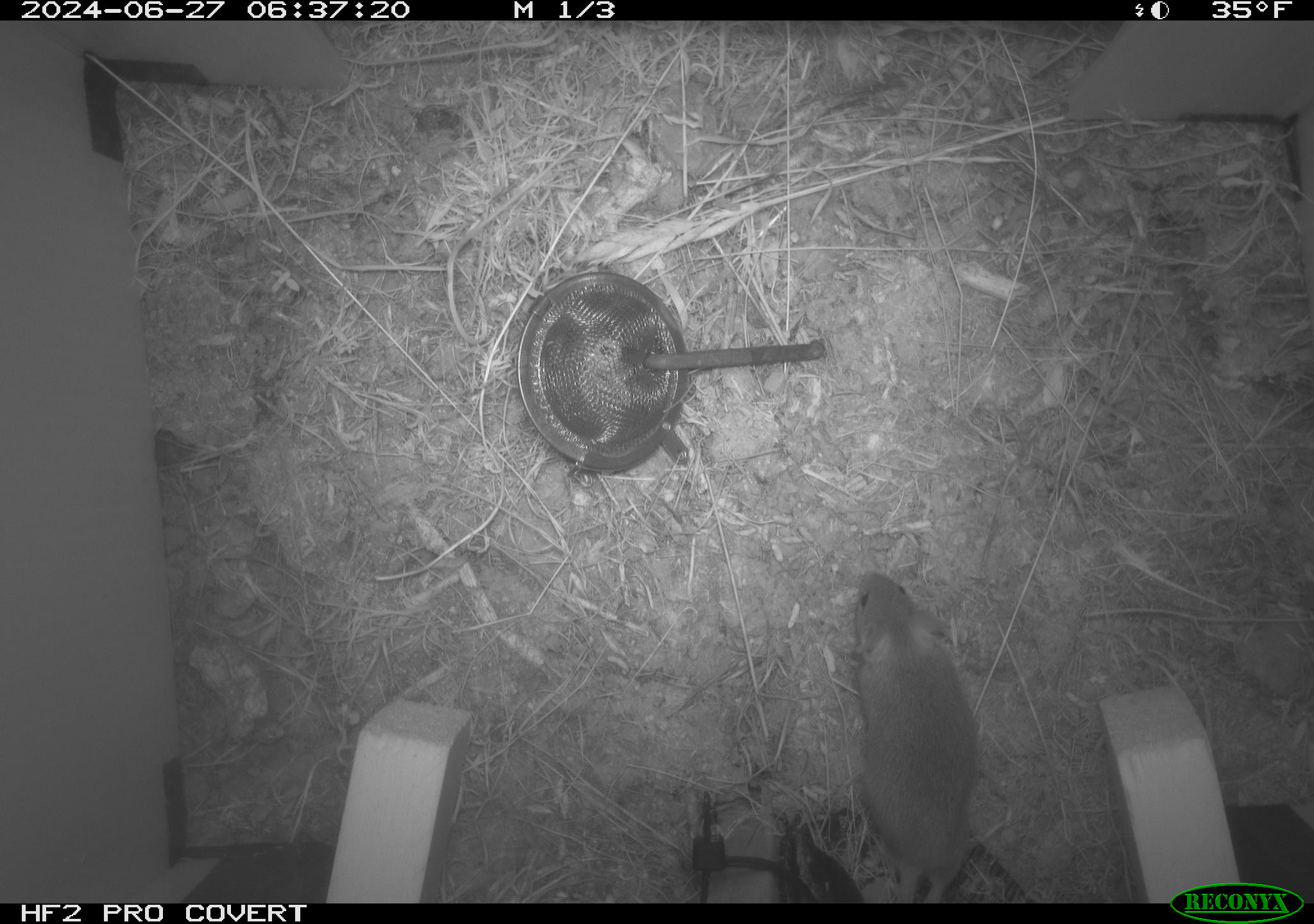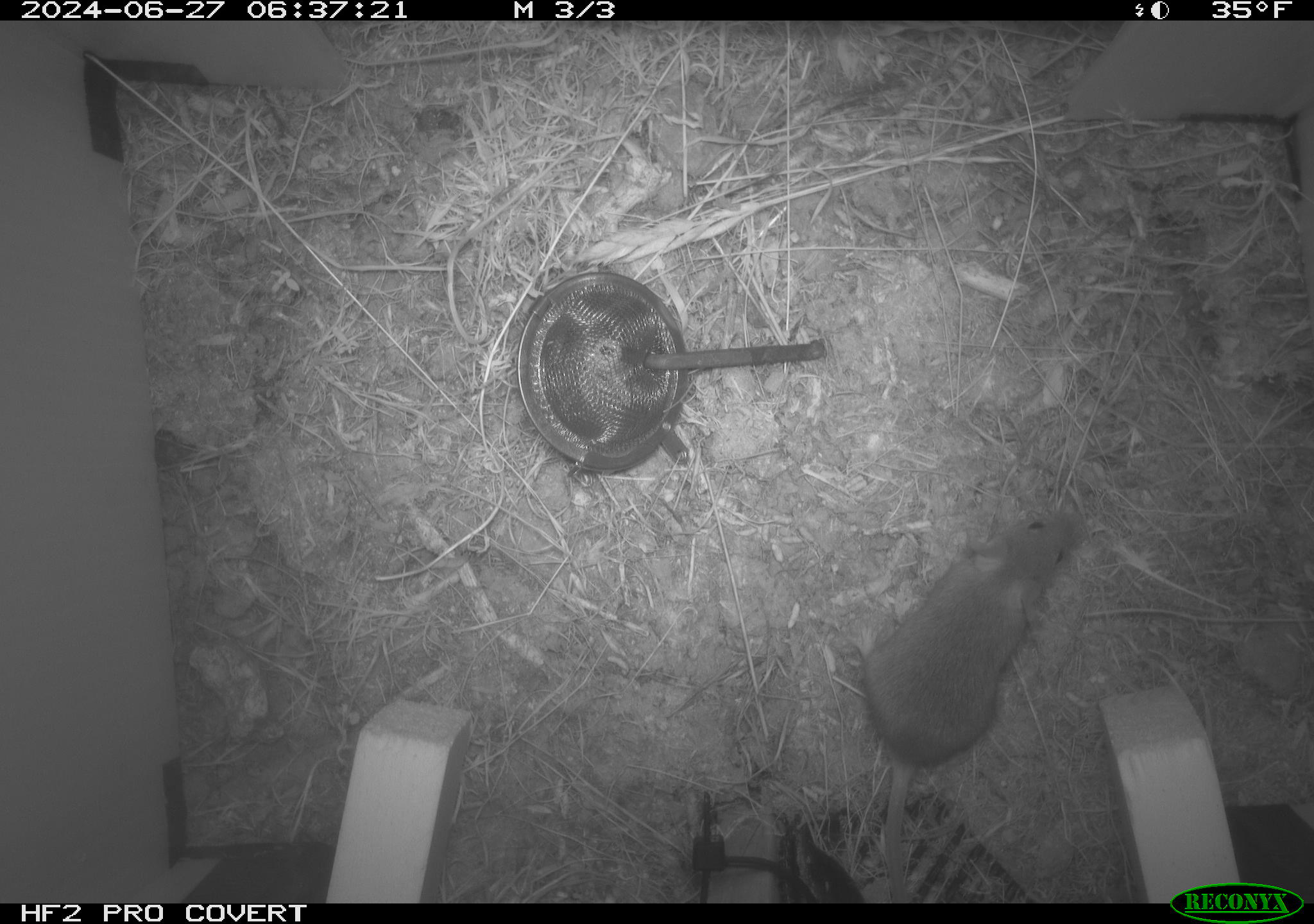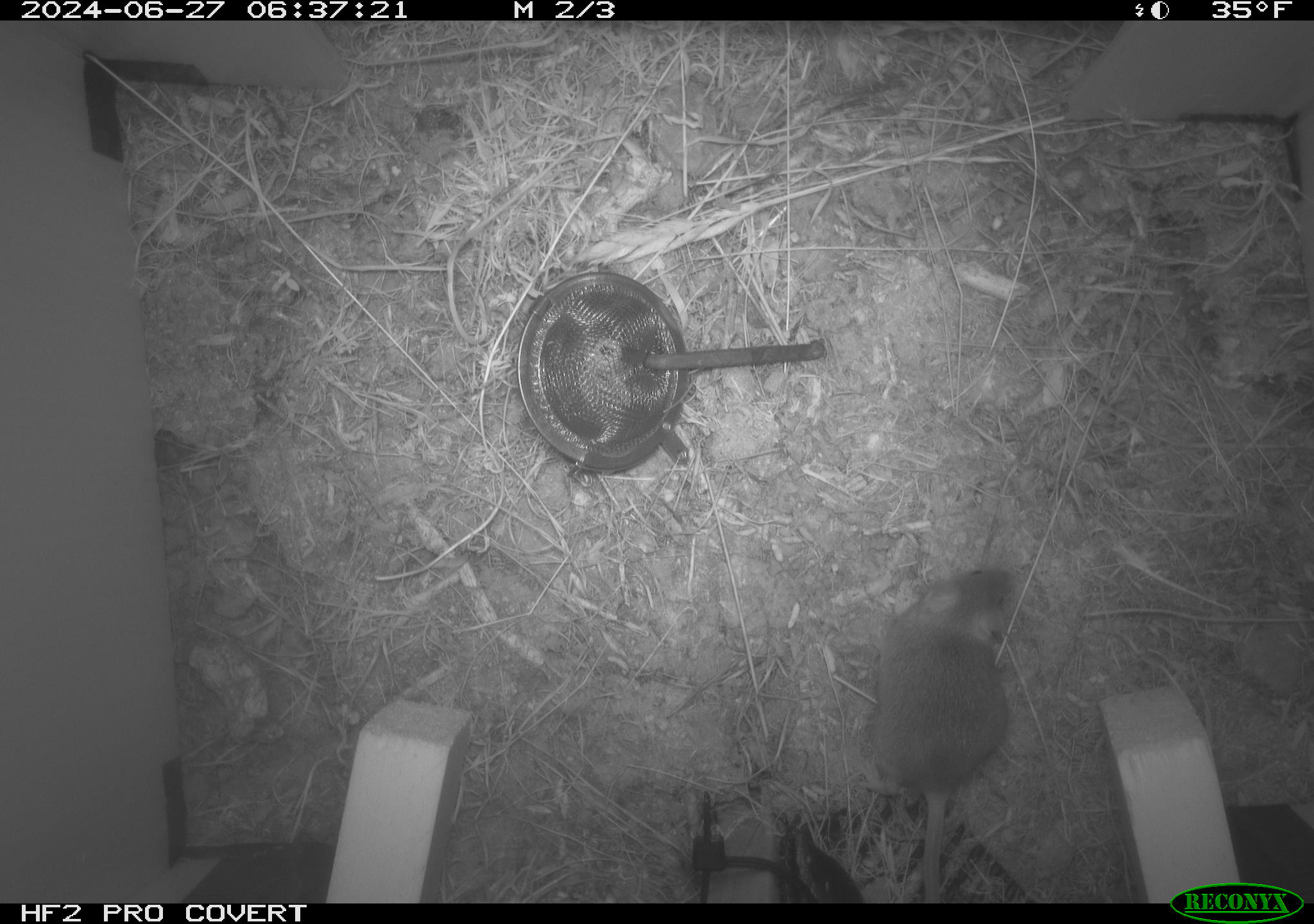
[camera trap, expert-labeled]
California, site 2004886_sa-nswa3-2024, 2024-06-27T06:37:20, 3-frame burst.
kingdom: Animalia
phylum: Chordata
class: Mammalia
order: Rodentia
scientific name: Rodentia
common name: rodent